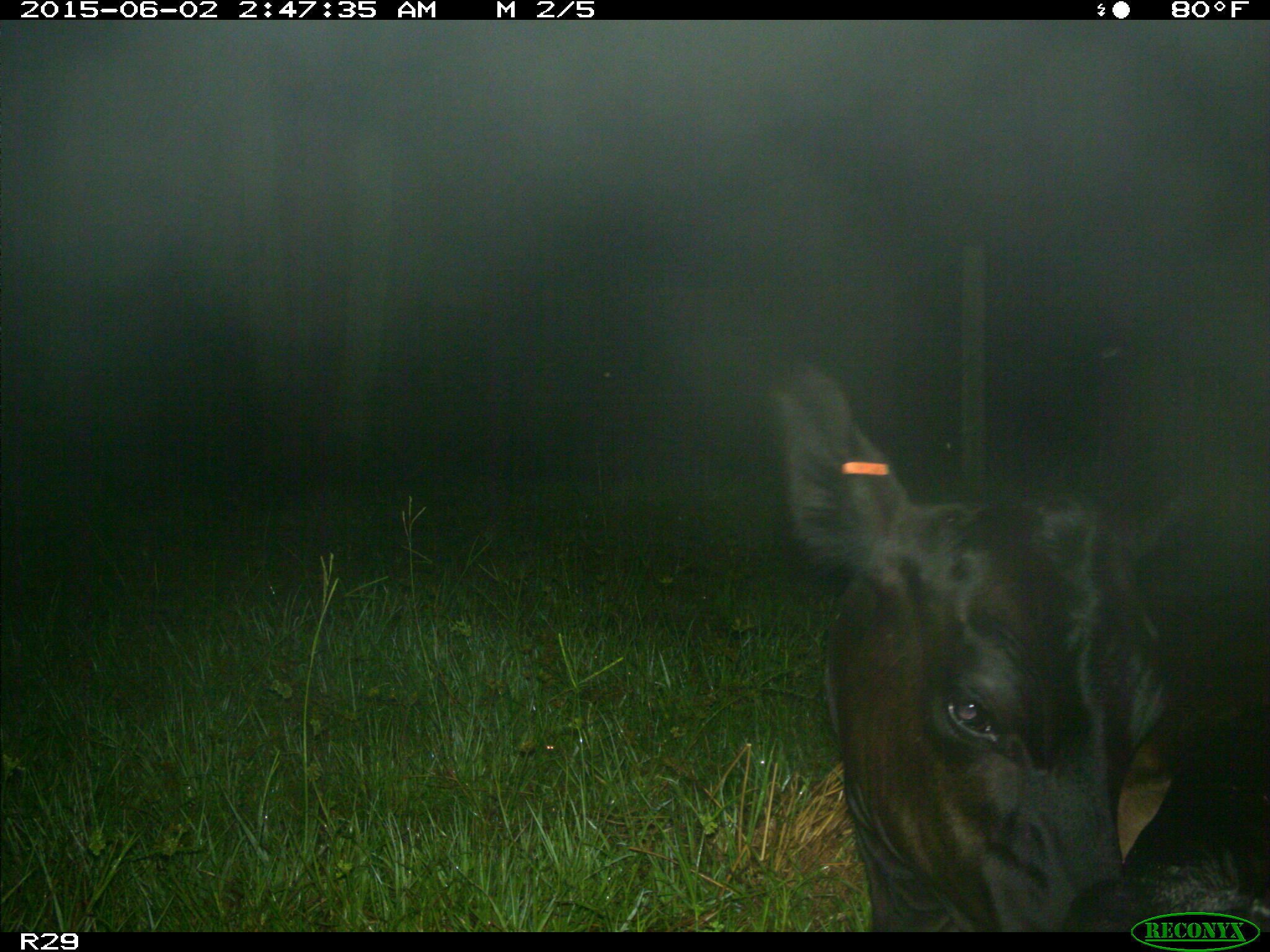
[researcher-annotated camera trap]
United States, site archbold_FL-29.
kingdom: Animalia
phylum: Chordata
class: Mammalia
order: Artiodactyla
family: Bovidae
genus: Bos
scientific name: Bos taurus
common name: domestic cow